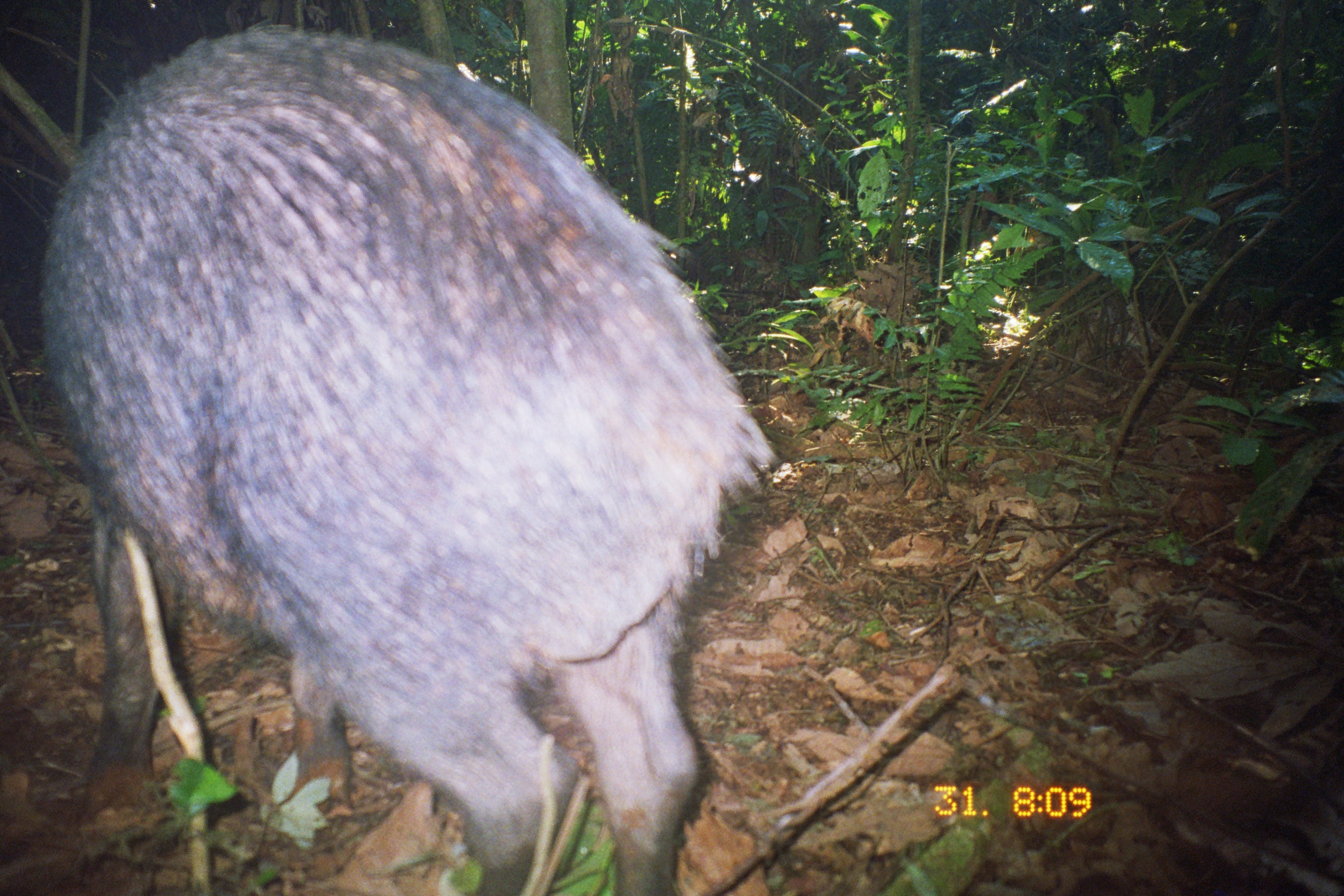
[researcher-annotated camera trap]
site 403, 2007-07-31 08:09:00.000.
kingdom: Animalia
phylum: Chordata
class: Mammalia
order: Artiodactyla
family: Tayassuidae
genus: Tayassu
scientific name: Tayassu pecari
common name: white-lipped peccary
Tayassu pecari (white-lipped peccary).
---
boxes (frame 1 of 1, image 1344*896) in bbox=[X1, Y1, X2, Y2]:
tayassu pecari: bbox=[30, 13, 774, 896]